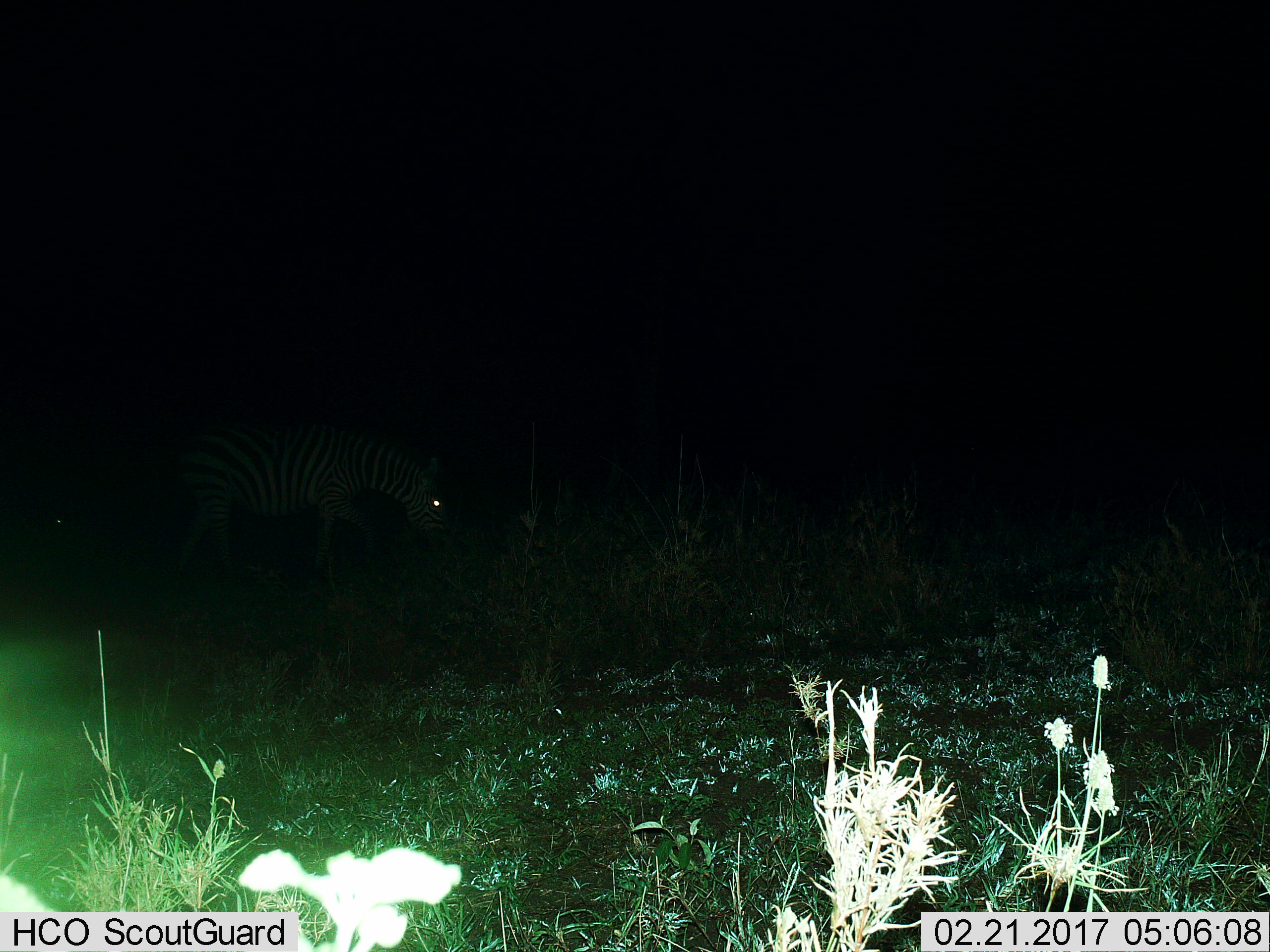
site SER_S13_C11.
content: unidentified animal